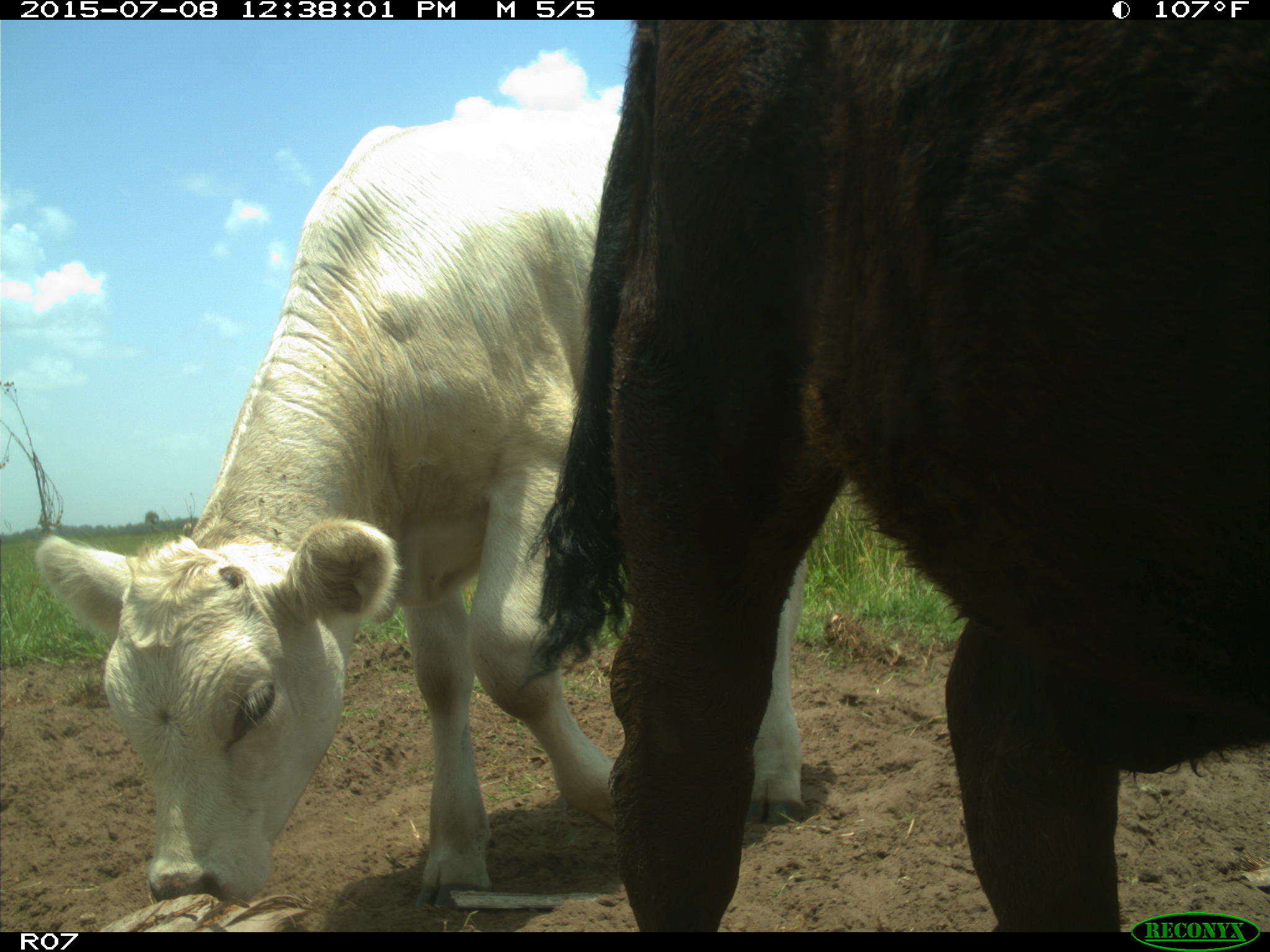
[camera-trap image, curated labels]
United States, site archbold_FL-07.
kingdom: Animalia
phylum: Chordata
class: Mammalia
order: Artiodactyla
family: Bovidae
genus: Bos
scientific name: Bos taurus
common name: domestic cow